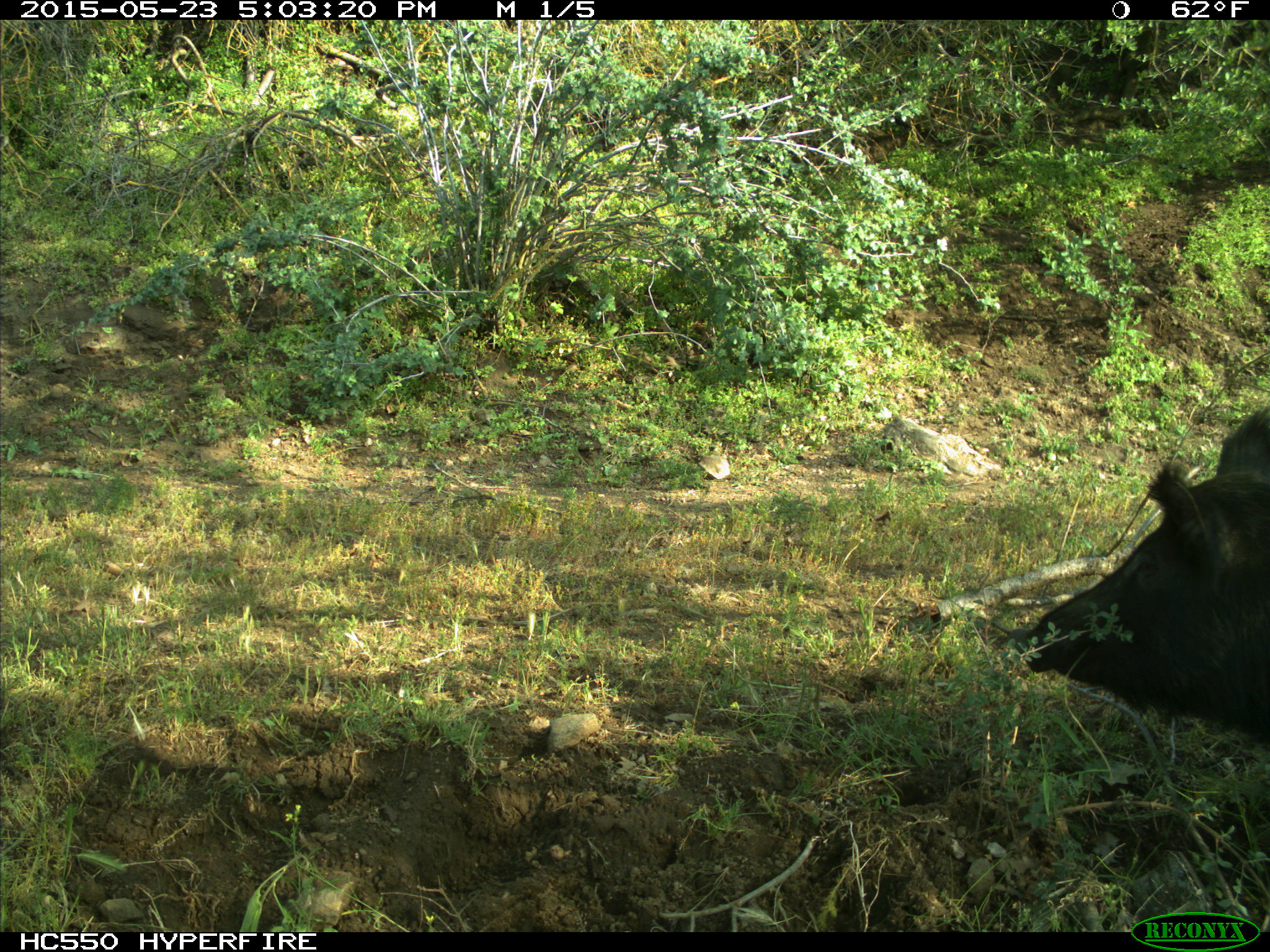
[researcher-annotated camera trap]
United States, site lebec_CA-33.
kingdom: Animalia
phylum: Chordata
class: Mammalia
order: Artiodactyla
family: Suidae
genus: Sus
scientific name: Sus scrofa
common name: wild boar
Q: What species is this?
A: Sus scrofa (wild boar).